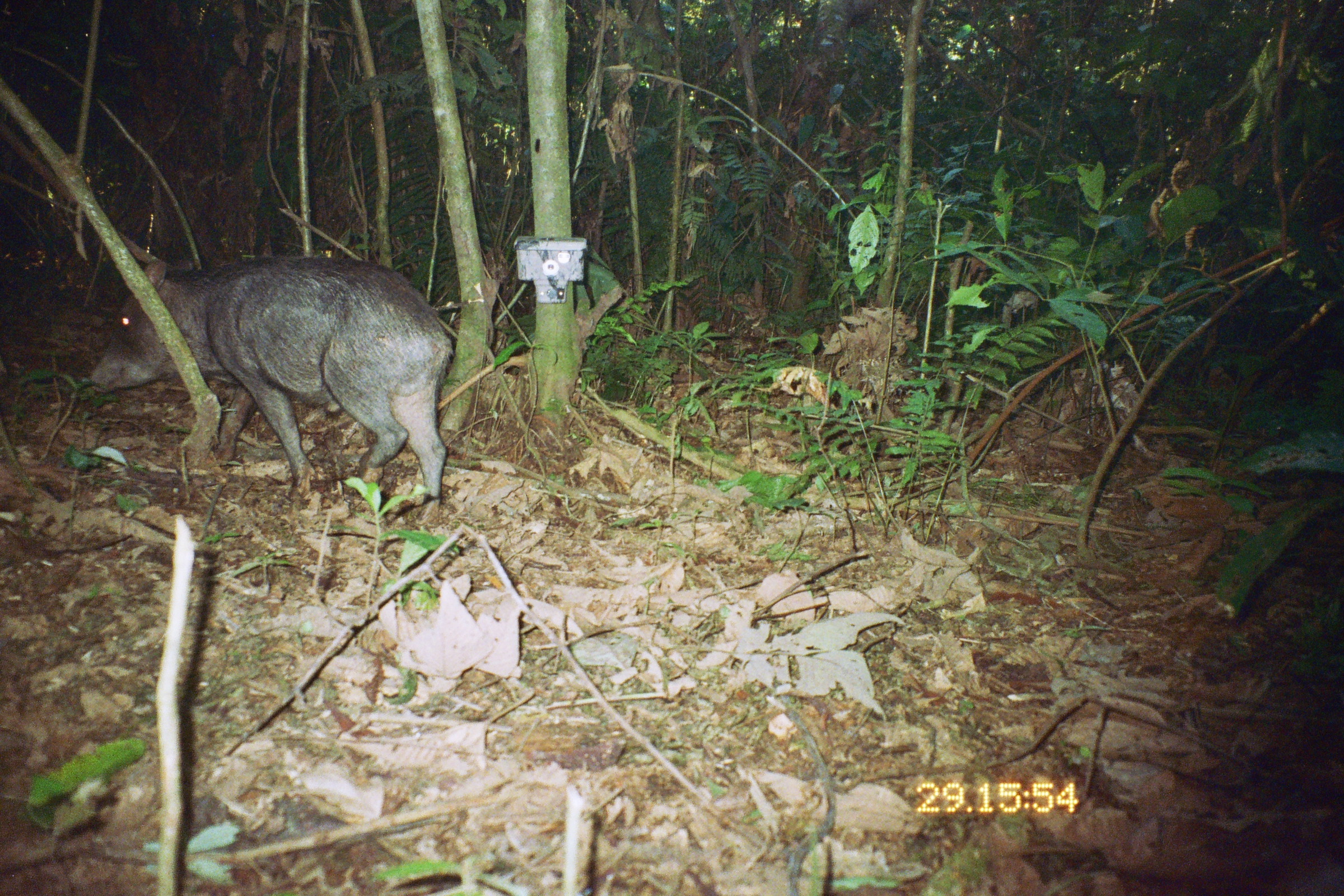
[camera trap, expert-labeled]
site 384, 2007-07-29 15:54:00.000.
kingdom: Animalia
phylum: Chordata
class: Mammalia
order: Artiodactyla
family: Tayassuidae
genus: Tayassu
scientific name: Tayassu pecari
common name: white-lipped peccary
Tayassu pecari (white-lipped peccary).